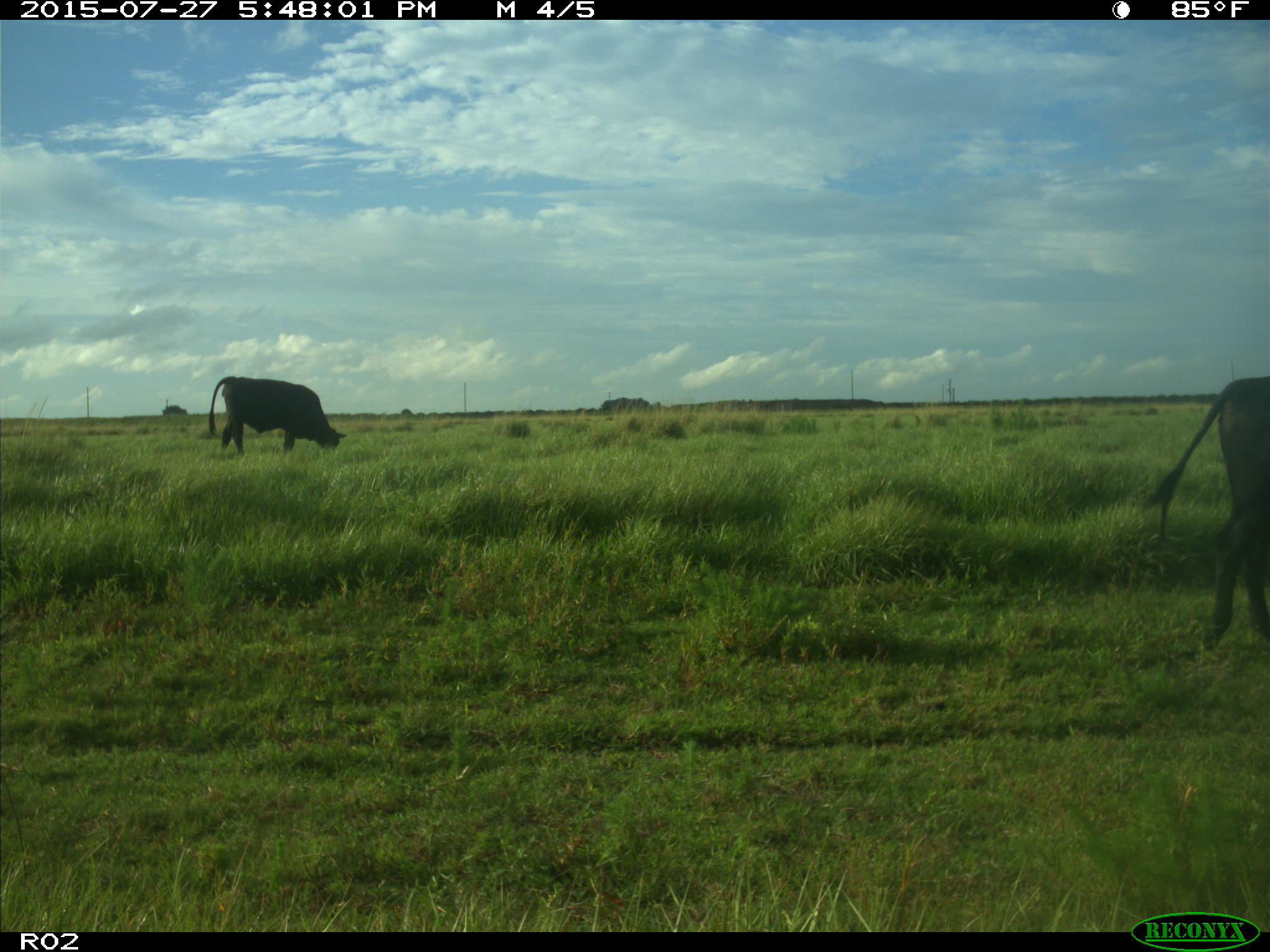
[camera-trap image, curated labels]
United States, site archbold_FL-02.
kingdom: Animalia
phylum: Chordata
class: Mammalia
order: Artiodactyla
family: Bovidae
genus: Bos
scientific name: Bos taurus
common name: domestic cow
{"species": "Bos taurus (domestic cow)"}